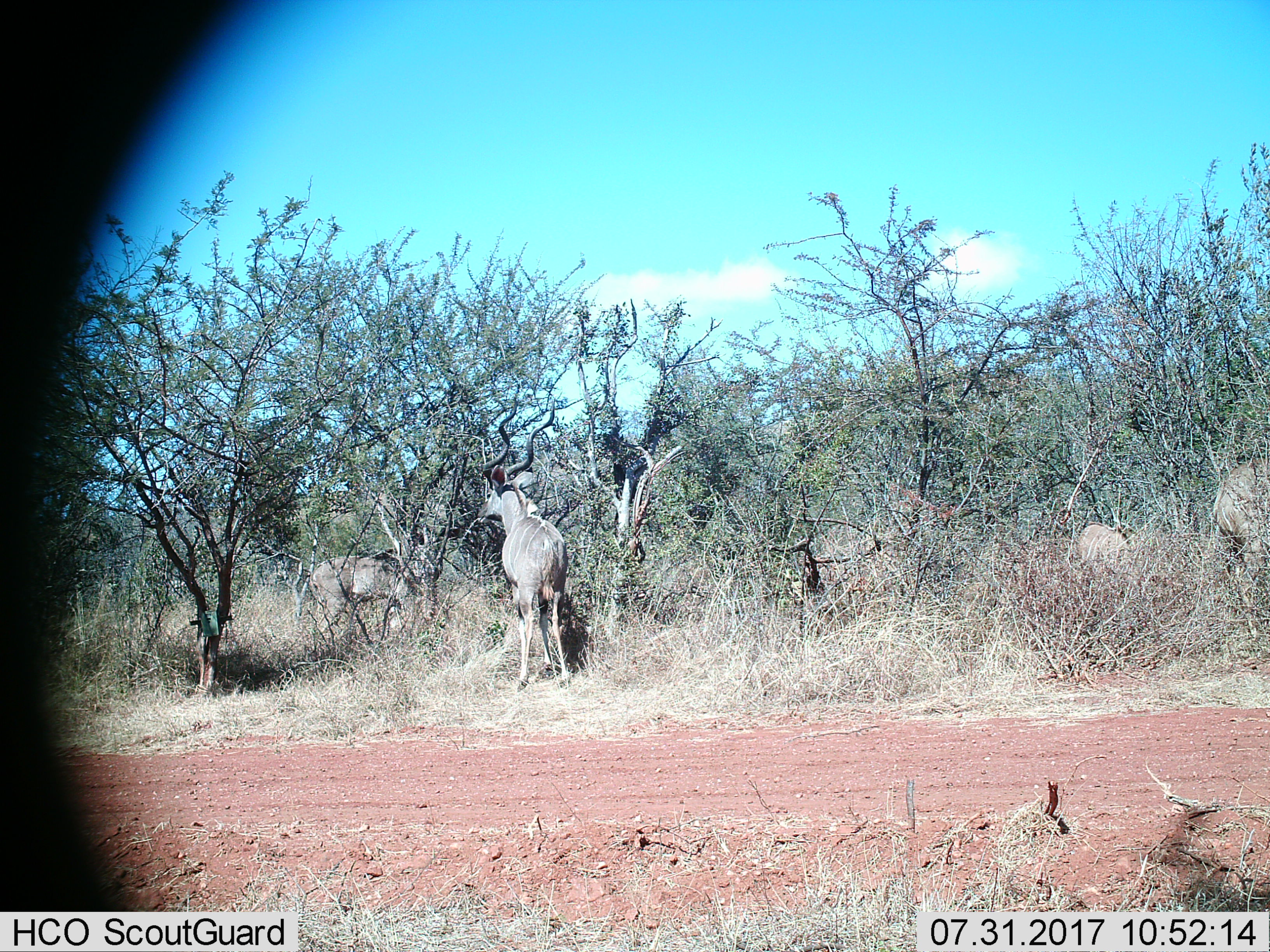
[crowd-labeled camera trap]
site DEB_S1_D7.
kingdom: Animalia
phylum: Chordata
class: Mammalia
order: Artiodactyla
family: Bovidae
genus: Tragelaphus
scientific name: Tragelaphus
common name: kudu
Kudu (Tragelaphus), count 4. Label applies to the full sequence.